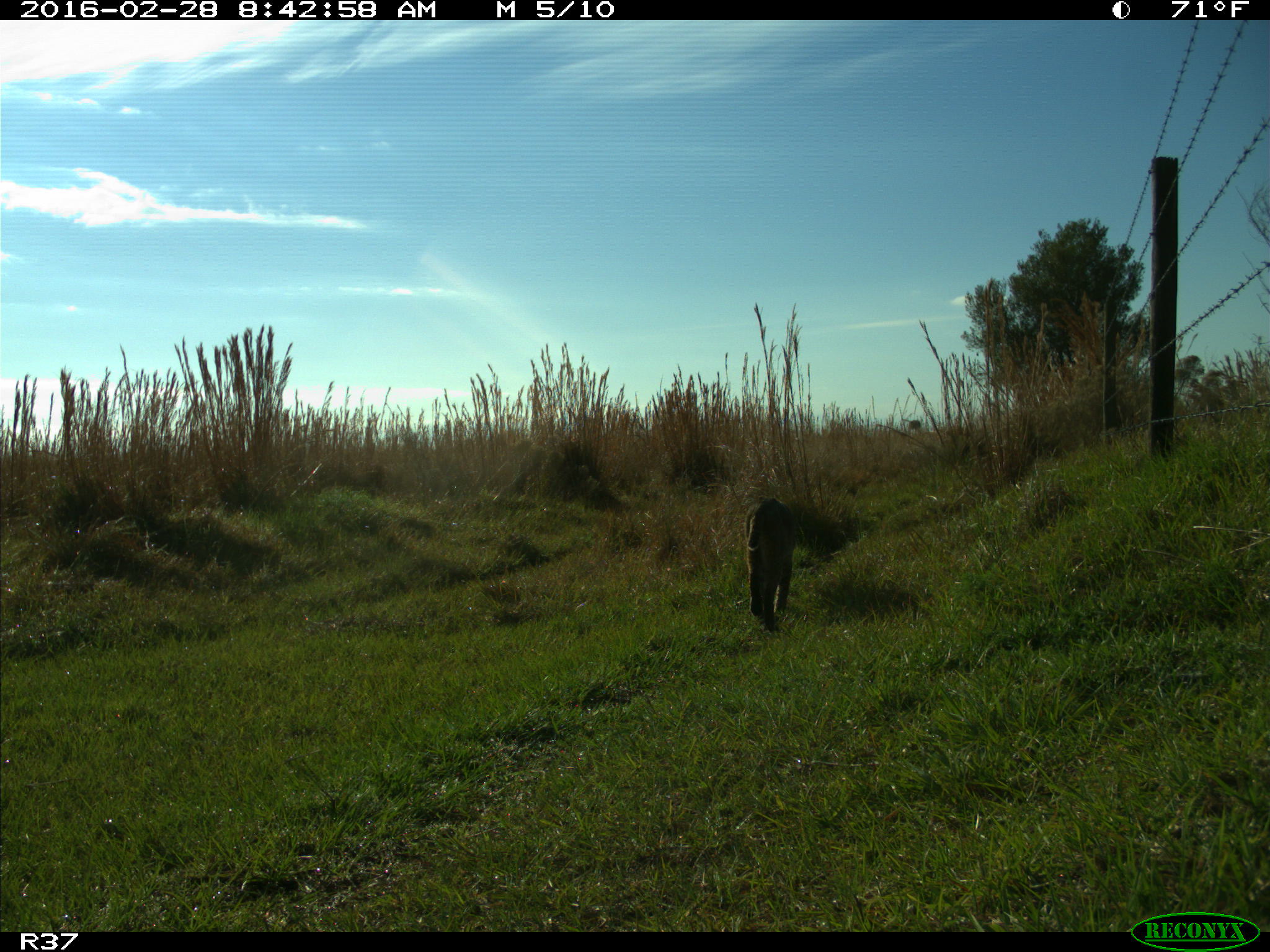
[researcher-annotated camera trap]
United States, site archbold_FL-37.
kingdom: Animalia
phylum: Chordata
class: Mammalia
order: Carnivora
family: Felidae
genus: Lynx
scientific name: Lynx rufus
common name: bobcat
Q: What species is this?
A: Lynx rufus (bobcat).